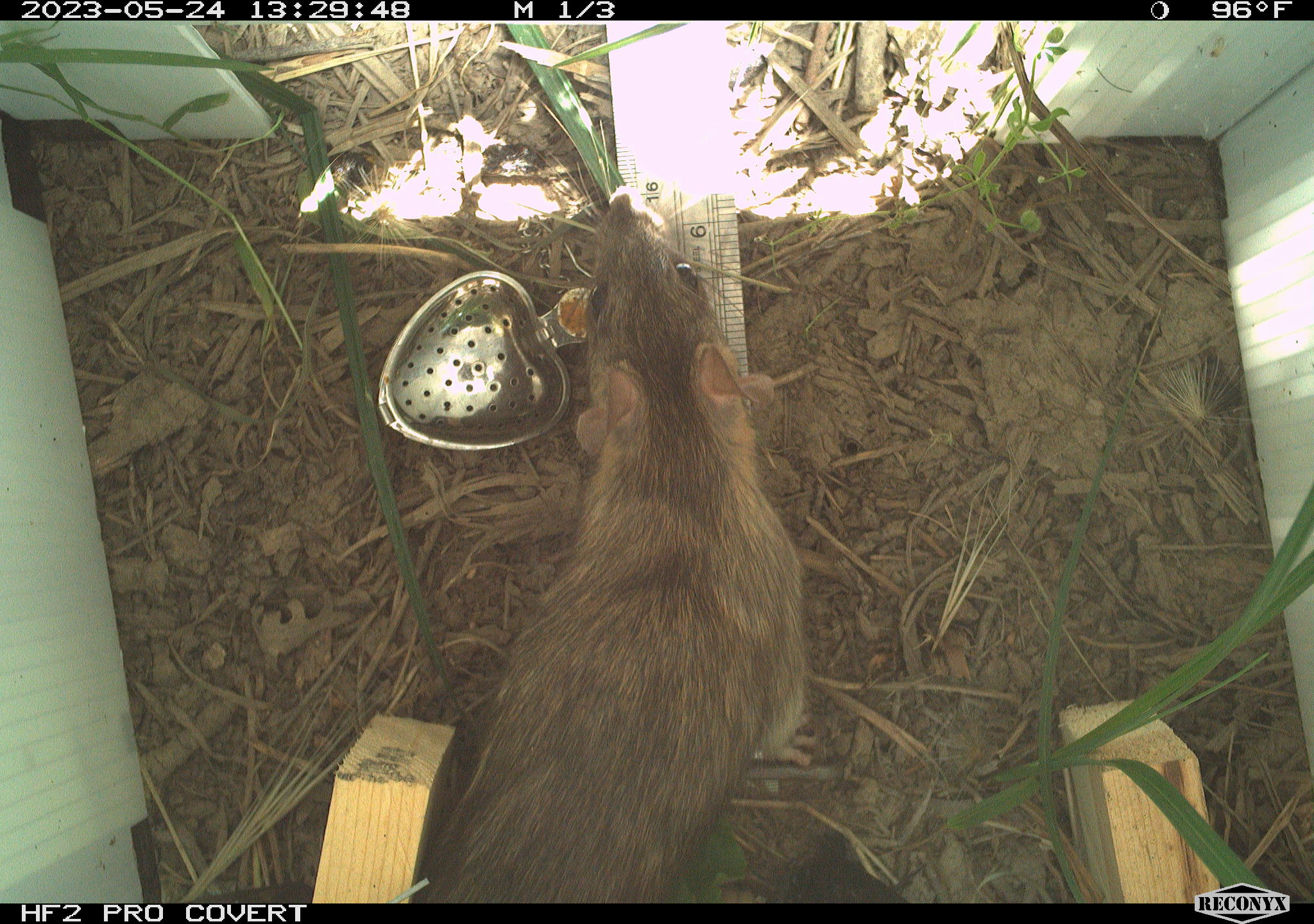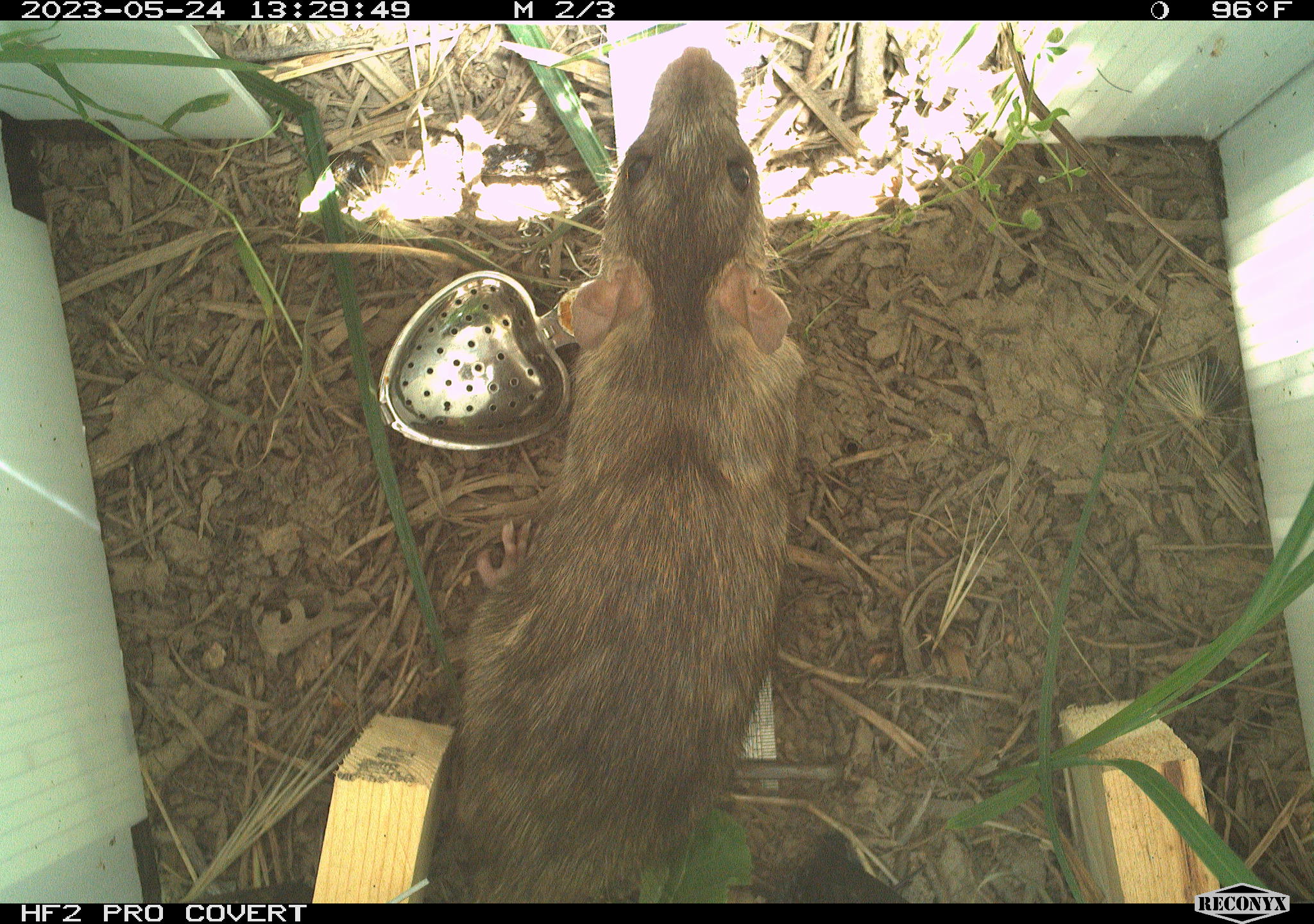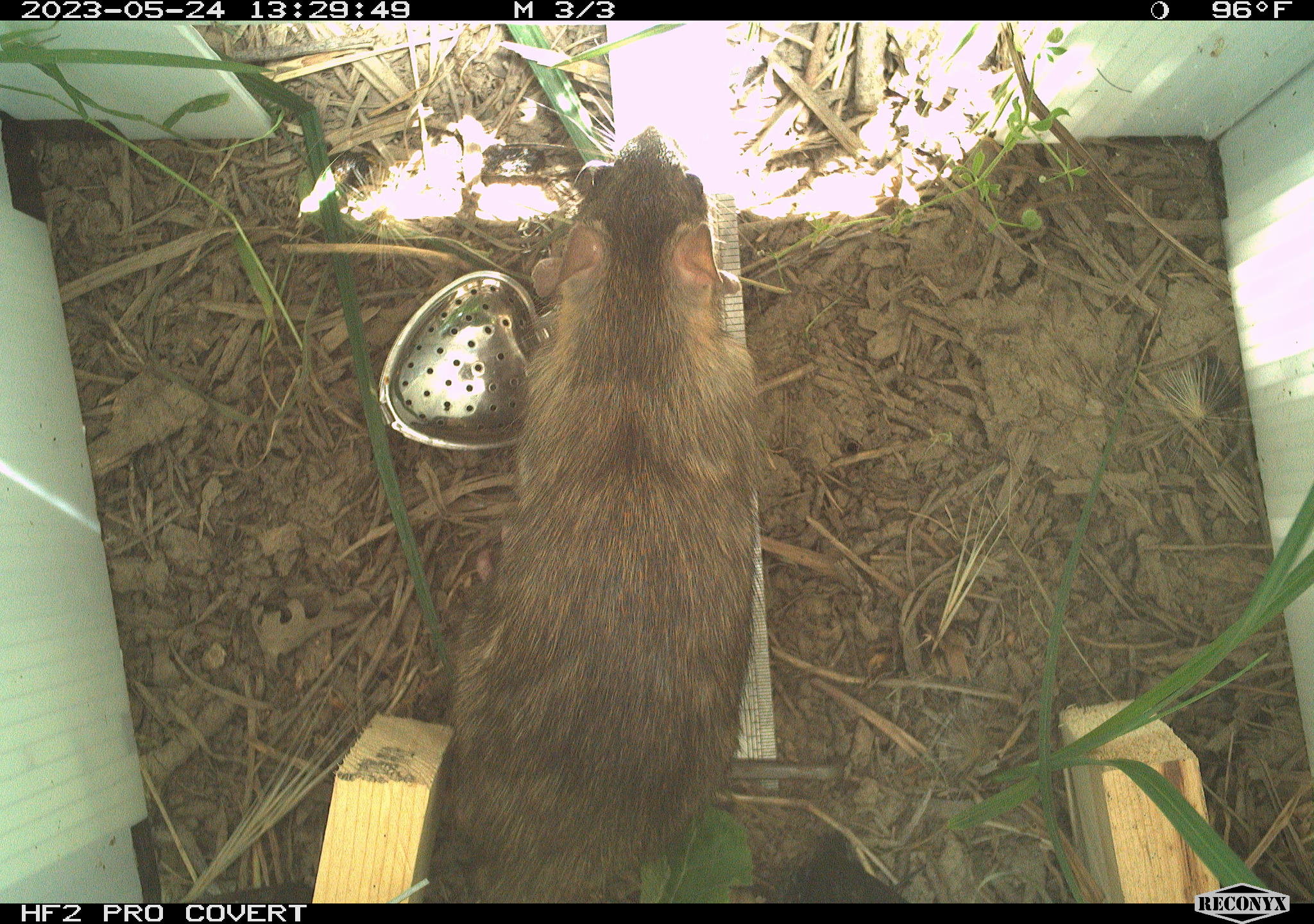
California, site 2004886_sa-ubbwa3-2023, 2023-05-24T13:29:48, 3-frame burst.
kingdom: Animalia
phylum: Chordata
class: Mammalia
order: Rodentia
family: Muridae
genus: Rattus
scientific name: Rattus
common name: rat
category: rattus species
Rattus species (rat) (Rattus).